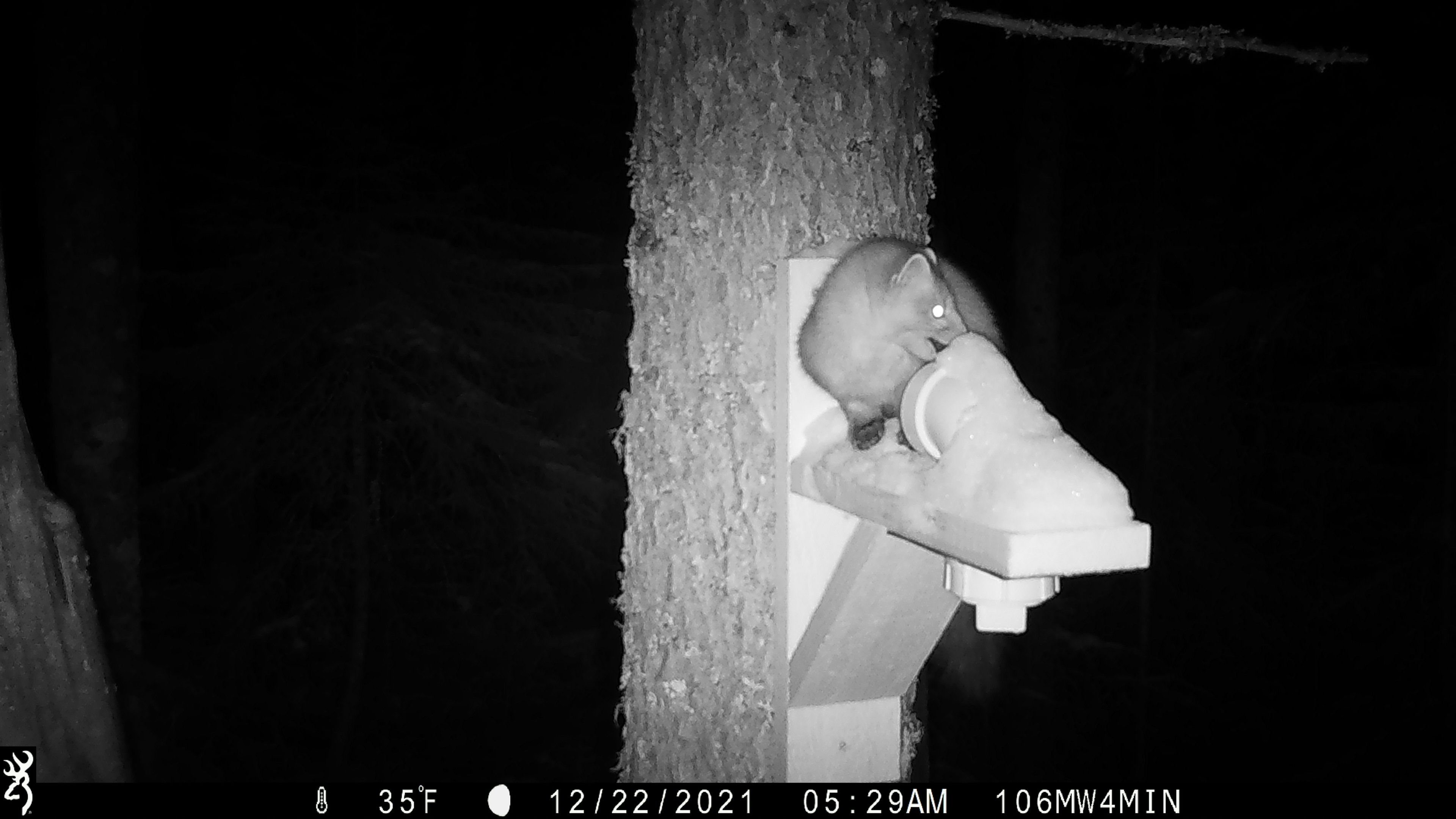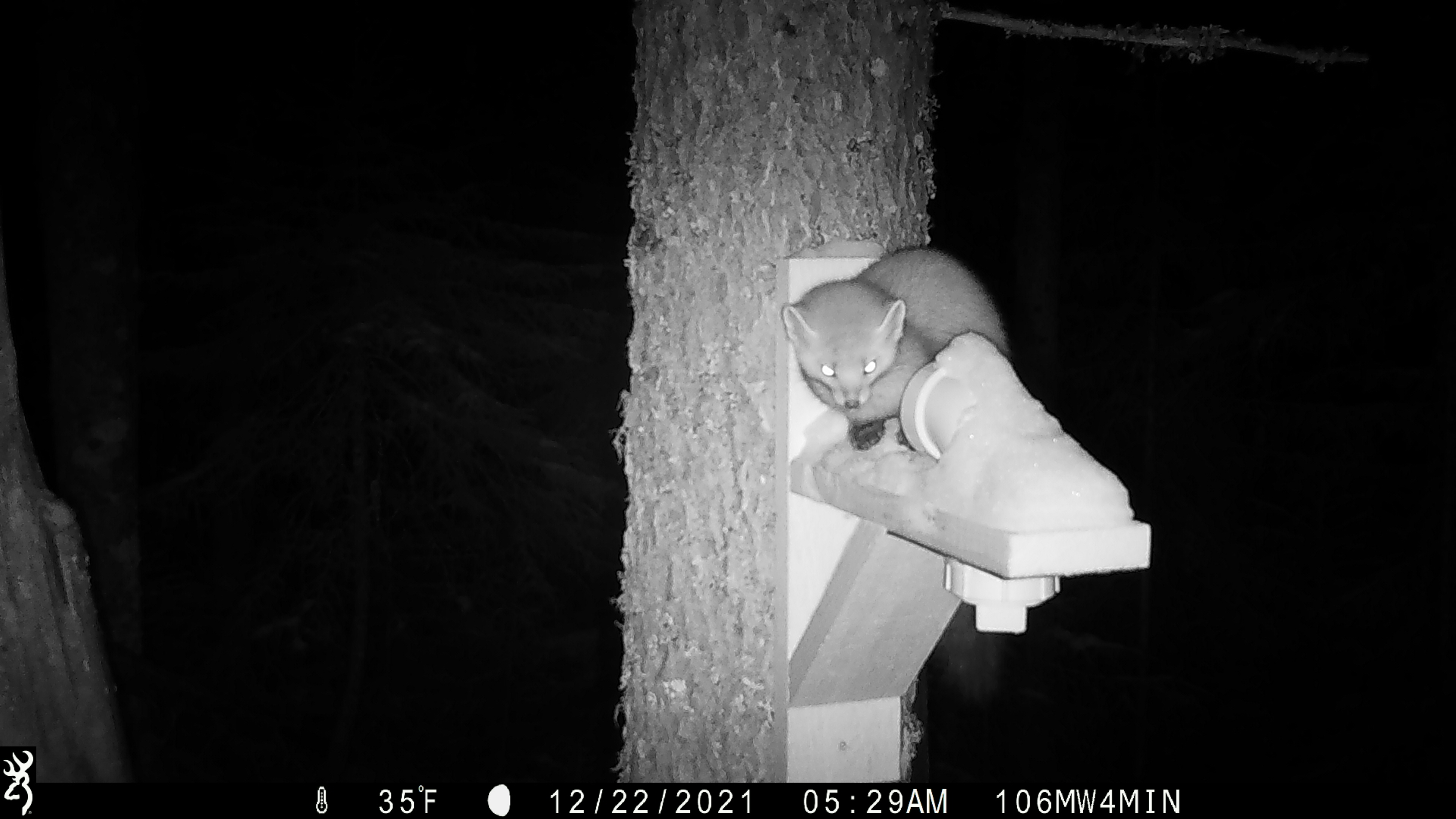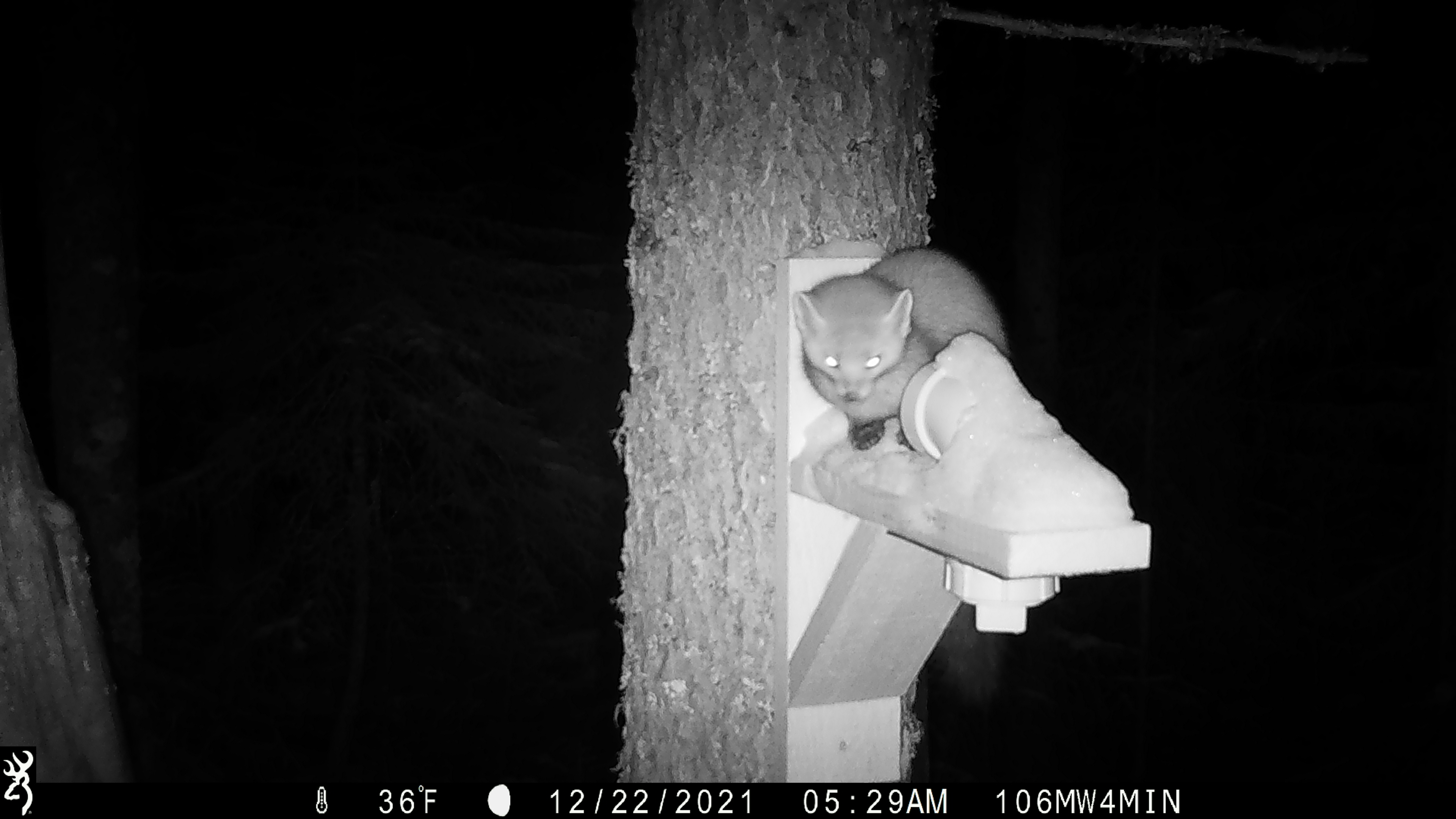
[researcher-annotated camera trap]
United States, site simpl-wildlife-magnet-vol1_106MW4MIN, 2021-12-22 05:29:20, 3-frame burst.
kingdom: Animalia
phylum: Chordata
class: Mammalia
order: Carnivora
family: Mustelidae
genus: Martes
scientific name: Martes americana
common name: american marten